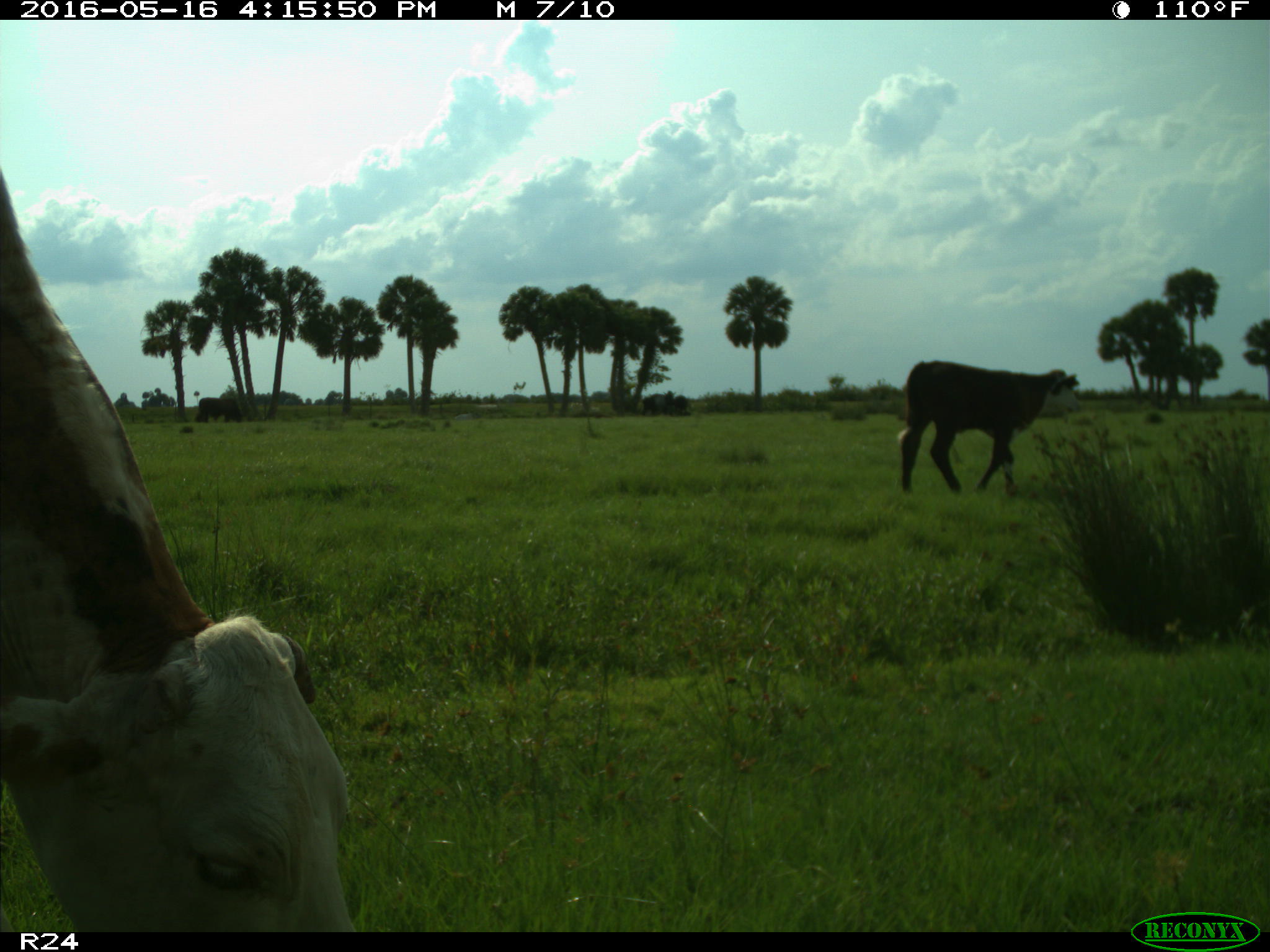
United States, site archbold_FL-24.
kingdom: Animalia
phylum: Chordata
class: Mammalia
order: Artiodactyla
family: Bovidae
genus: Bos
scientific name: Bos taurus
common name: domestic cow